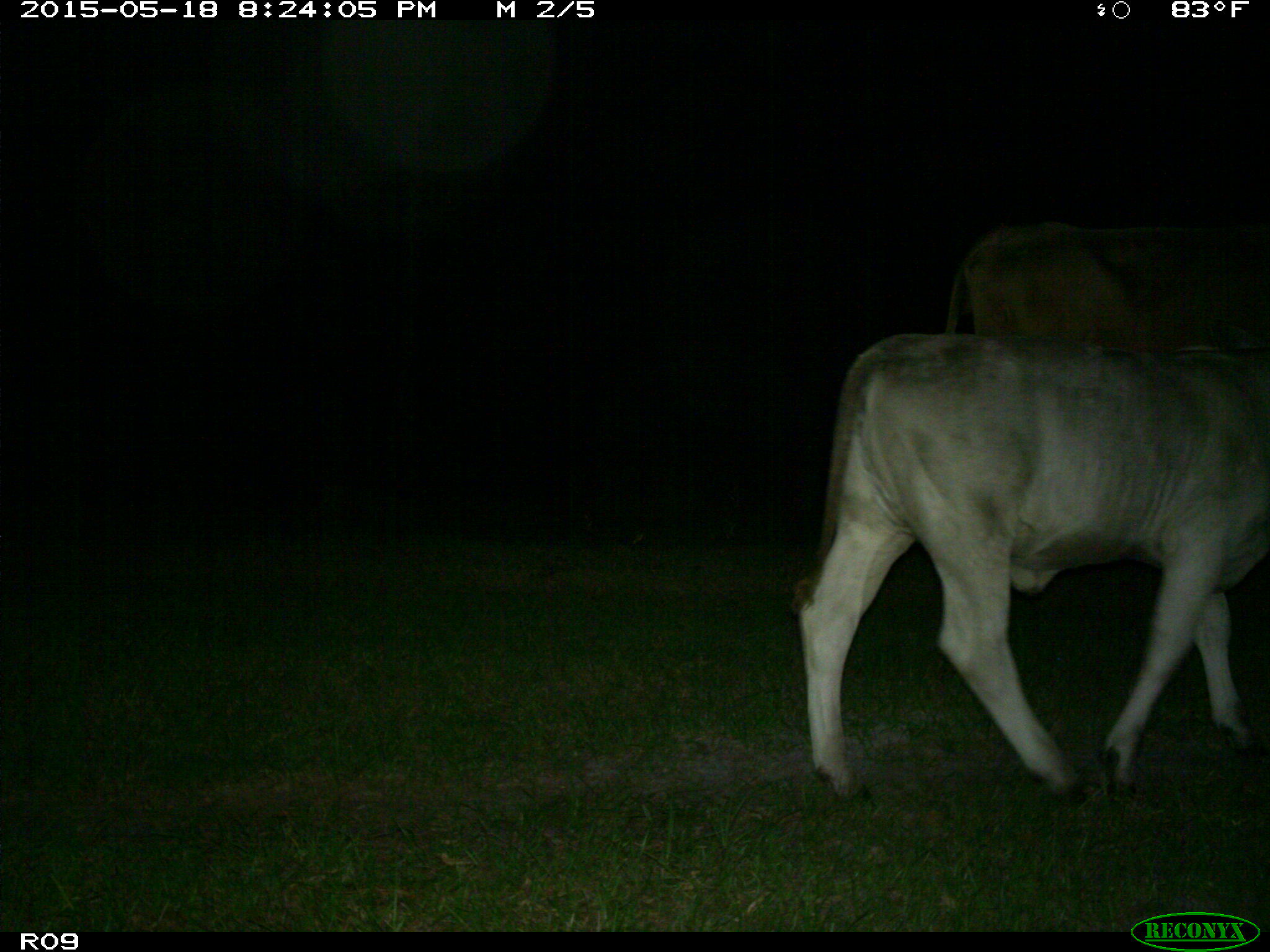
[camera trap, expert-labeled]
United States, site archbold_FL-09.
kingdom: Animalia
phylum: Chordata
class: Mammalia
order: Artiodactyla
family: Bovidae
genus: Bos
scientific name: Bos taurus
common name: domestic cow